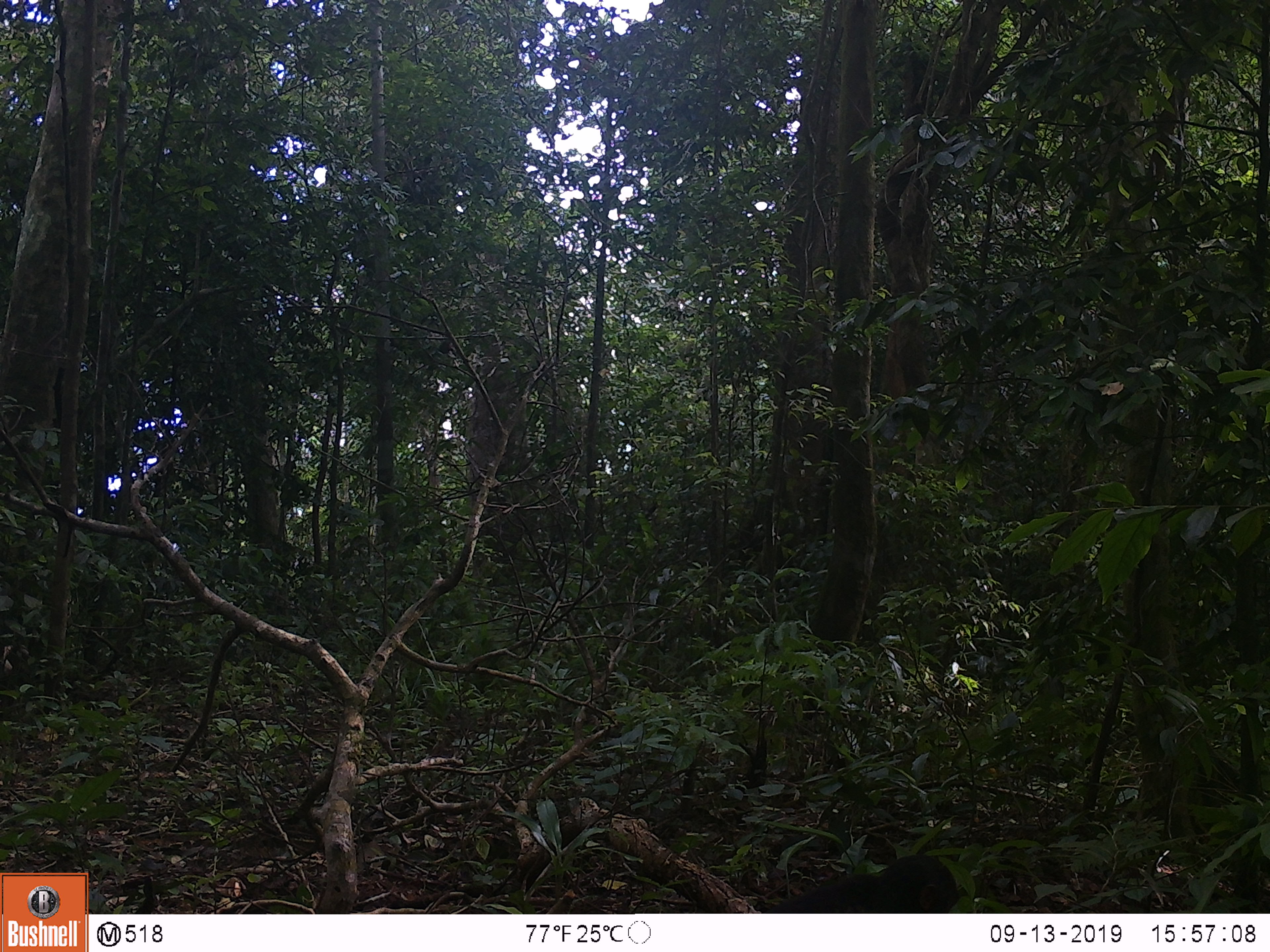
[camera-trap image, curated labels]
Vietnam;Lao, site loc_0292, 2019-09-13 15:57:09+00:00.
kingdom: Animalia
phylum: Chordata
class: Mammalia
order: Primates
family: Cercopithecidae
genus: Macaca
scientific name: Macaca arctoides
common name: stump-tailed macaque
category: stump tailed macaque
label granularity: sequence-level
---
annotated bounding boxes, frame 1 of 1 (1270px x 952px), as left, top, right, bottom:
stump tailed macaque: 763, 853, 960, 913